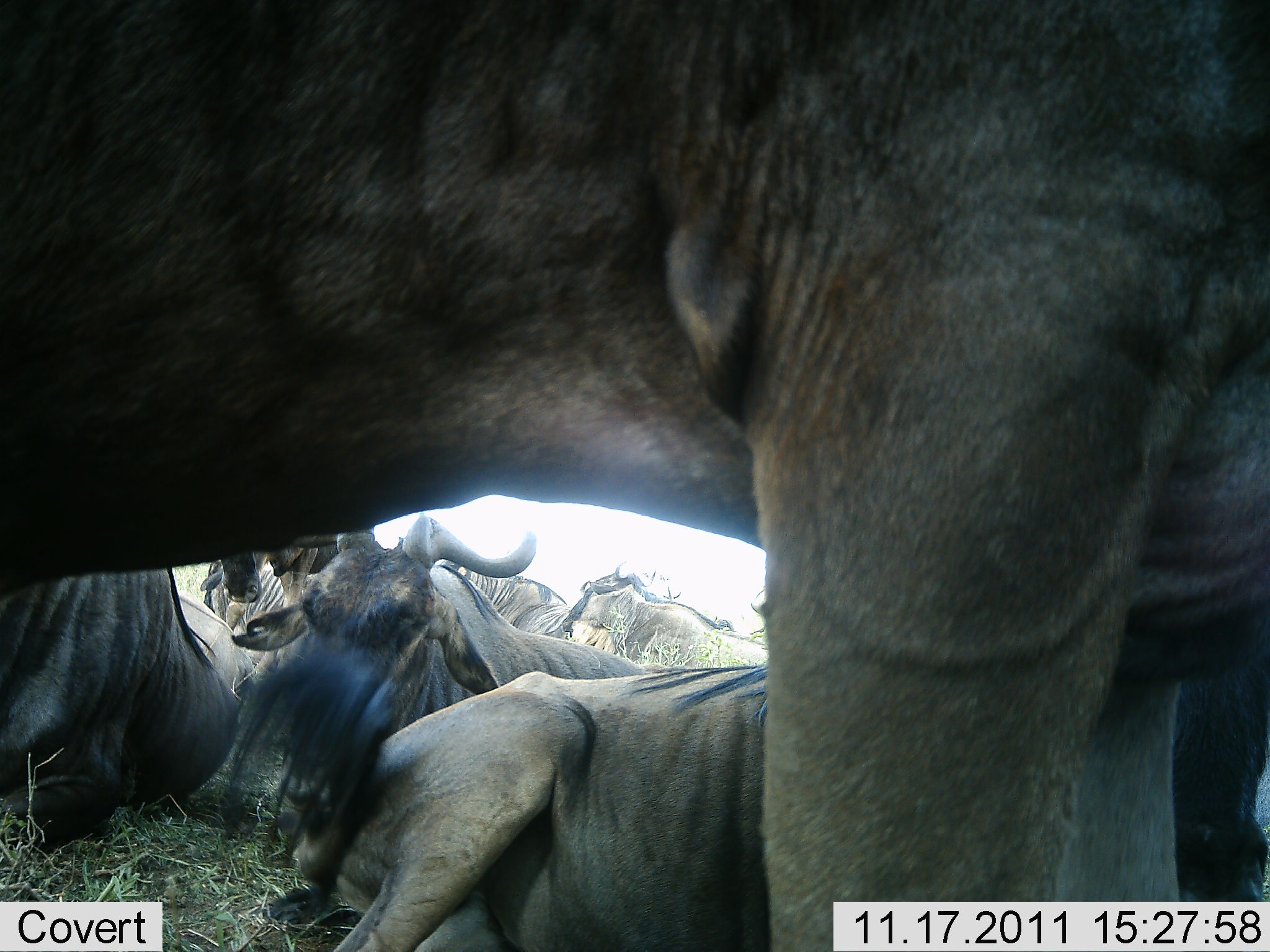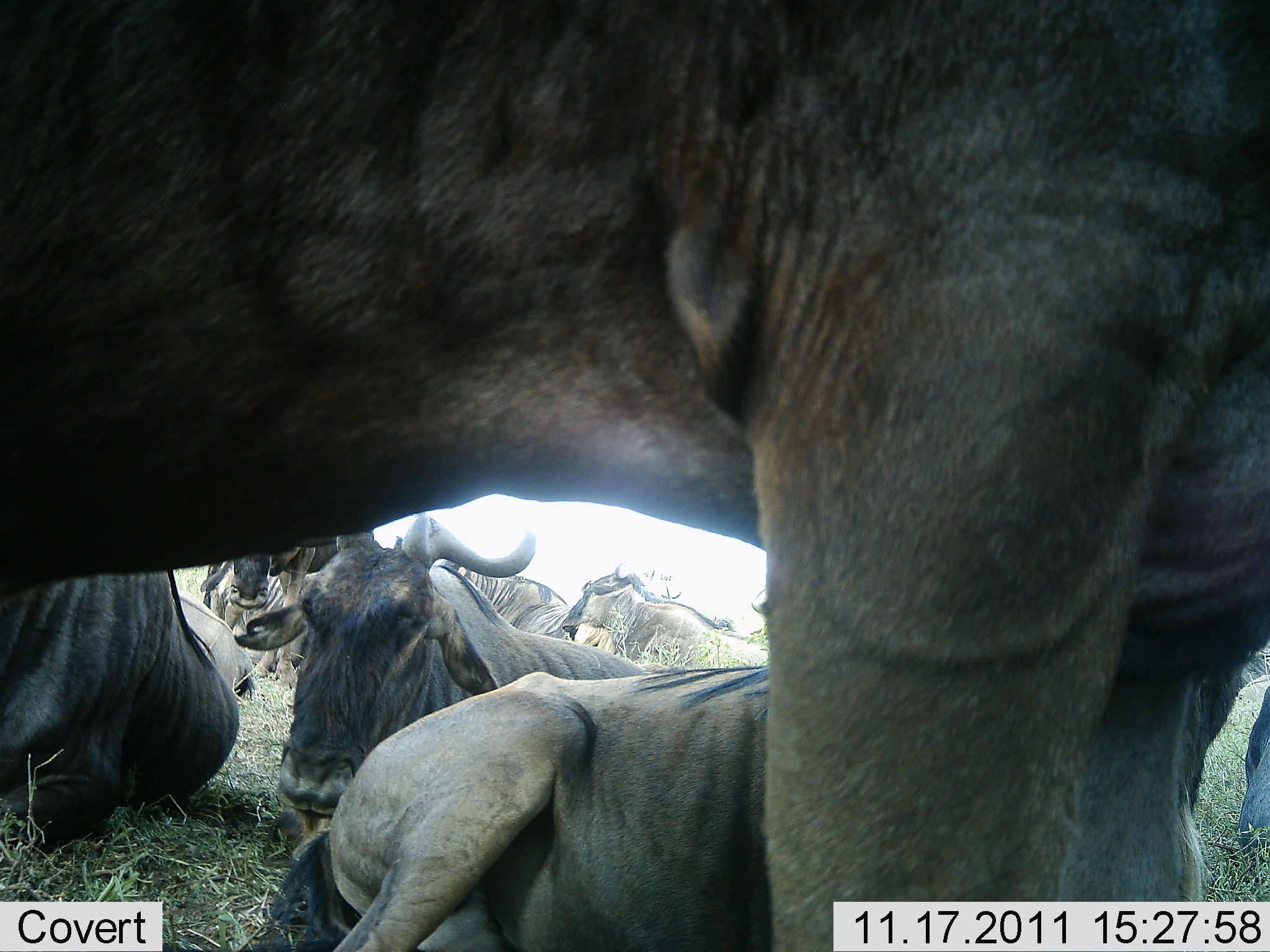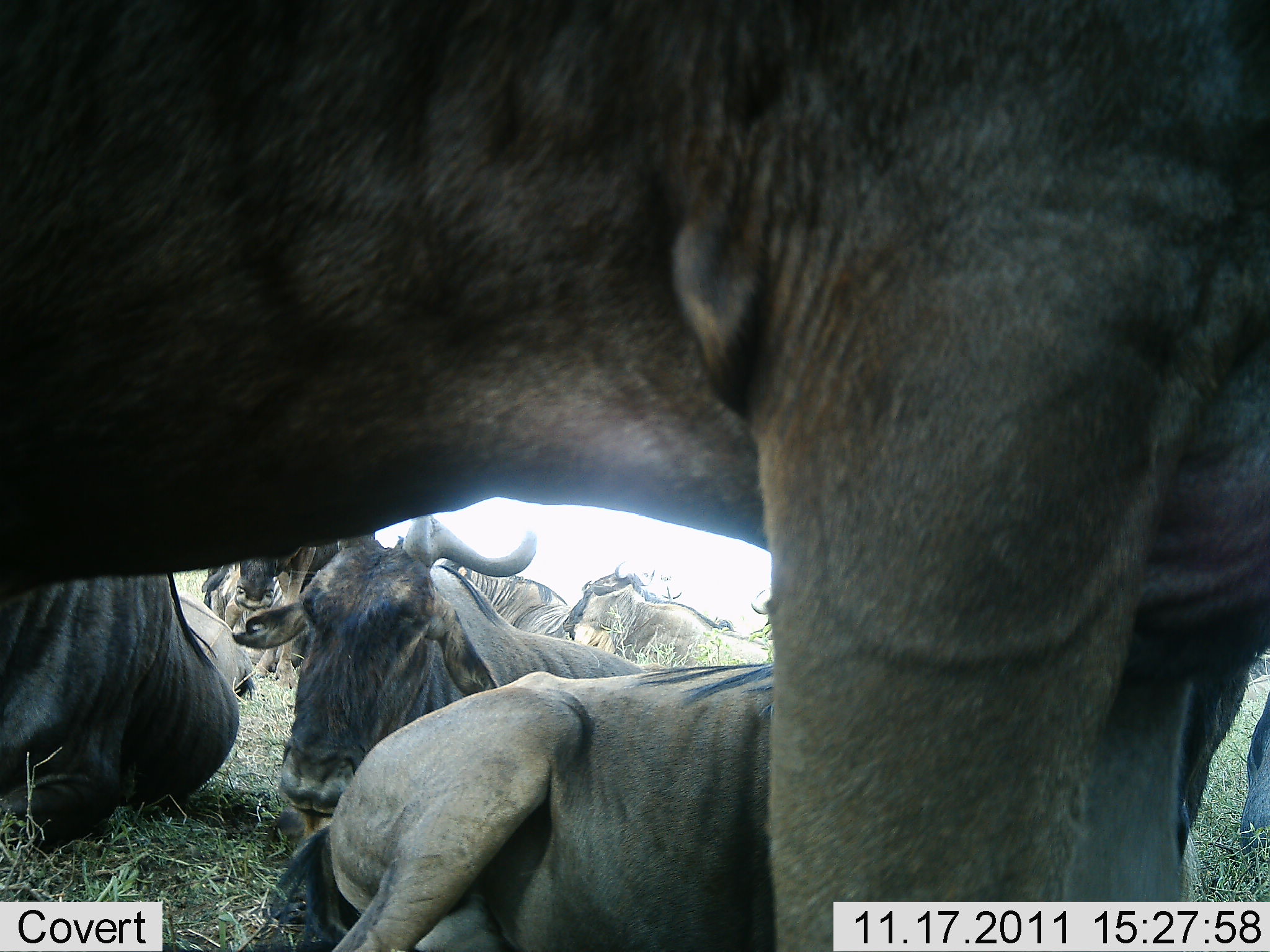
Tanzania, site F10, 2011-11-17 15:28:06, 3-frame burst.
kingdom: Animalia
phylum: Chordata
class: Mammalia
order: Artiodactyla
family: Bovidae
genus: Connochaetes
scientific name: Connochaetes taurinus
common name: blue wildebeest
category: wildebeest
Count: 8.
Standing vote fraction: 44%.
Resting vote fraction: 100%.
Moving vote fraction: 6%.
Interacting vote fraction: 0%.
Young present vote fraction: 0%.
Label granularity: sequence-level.